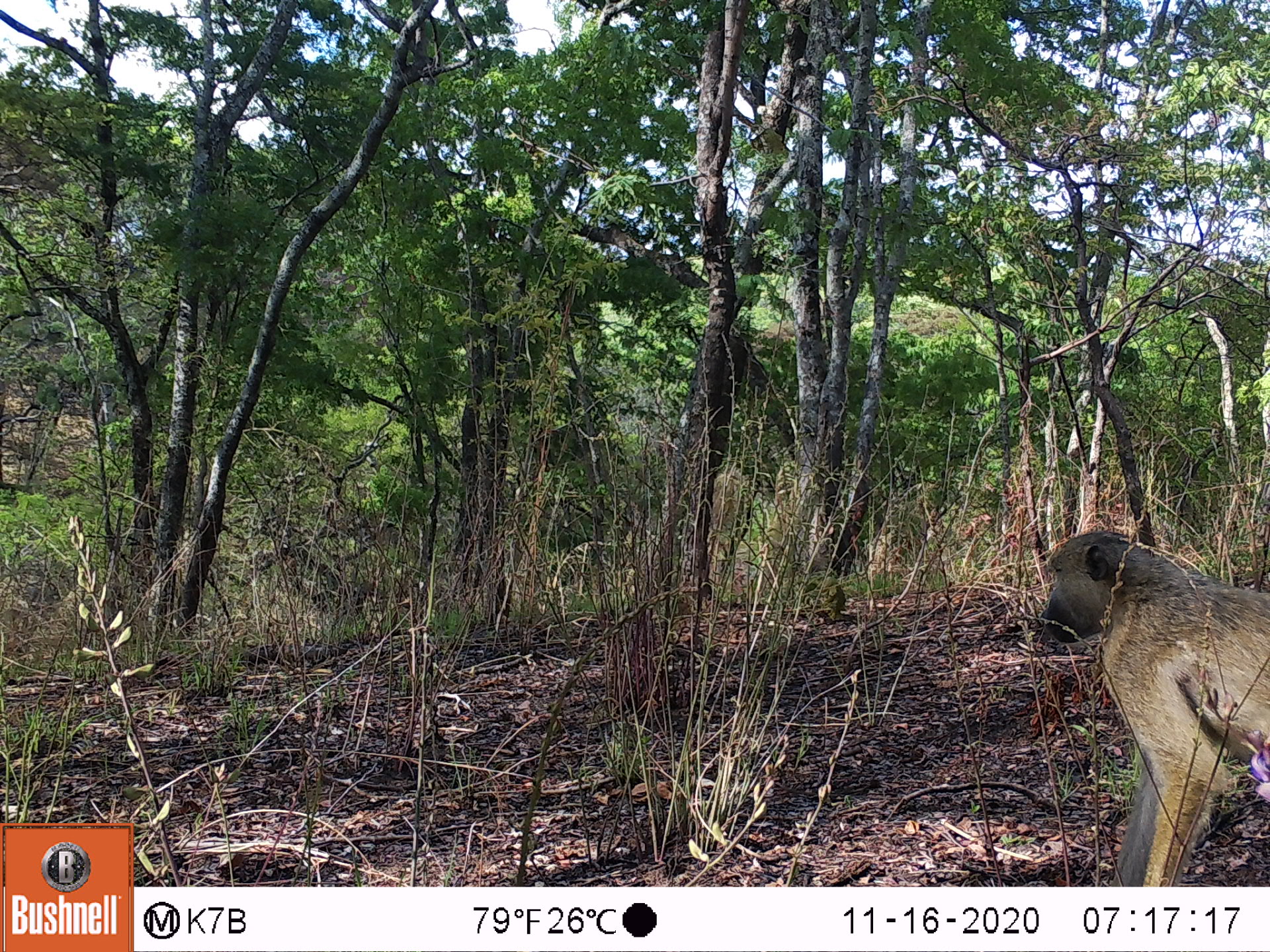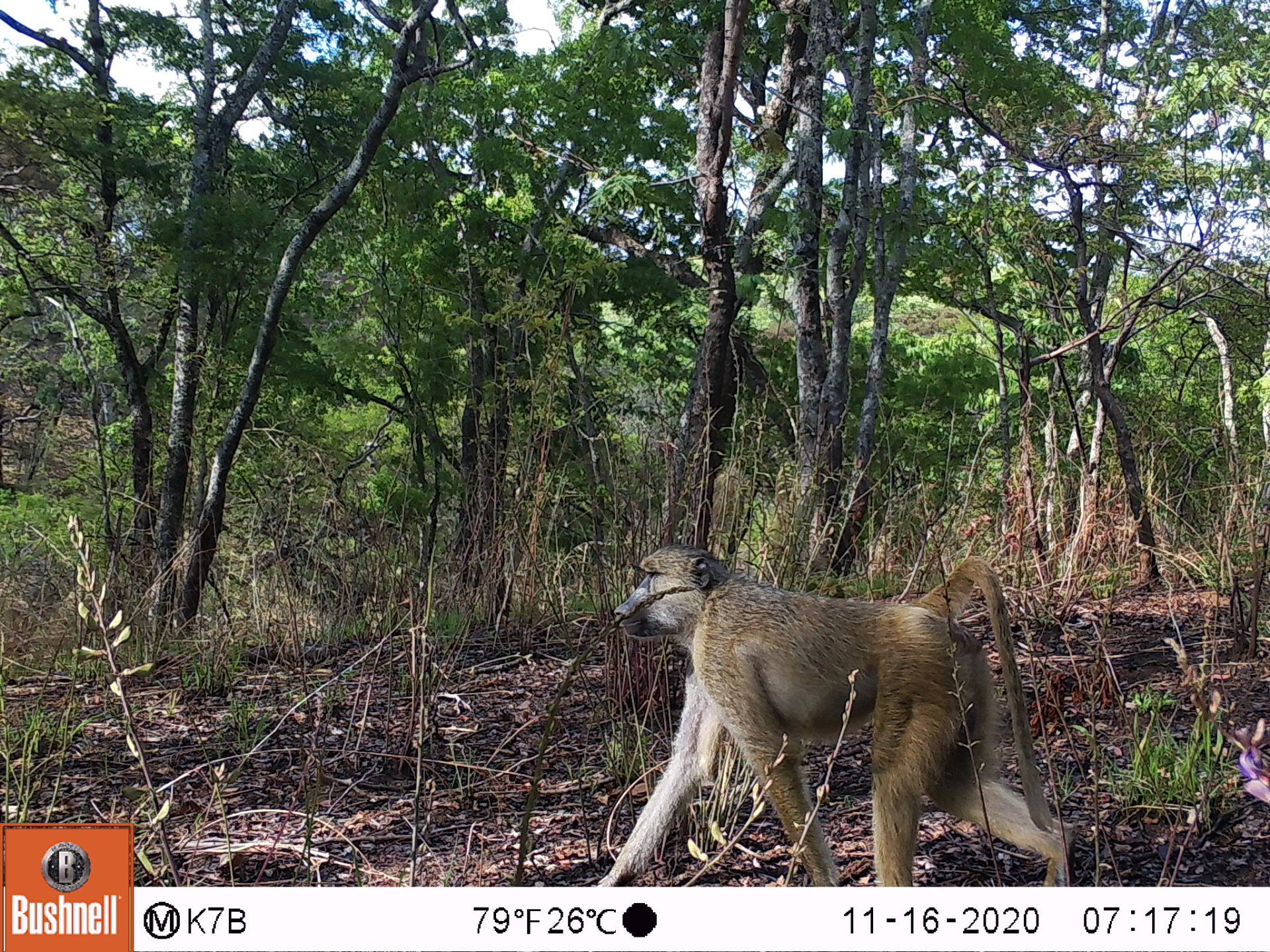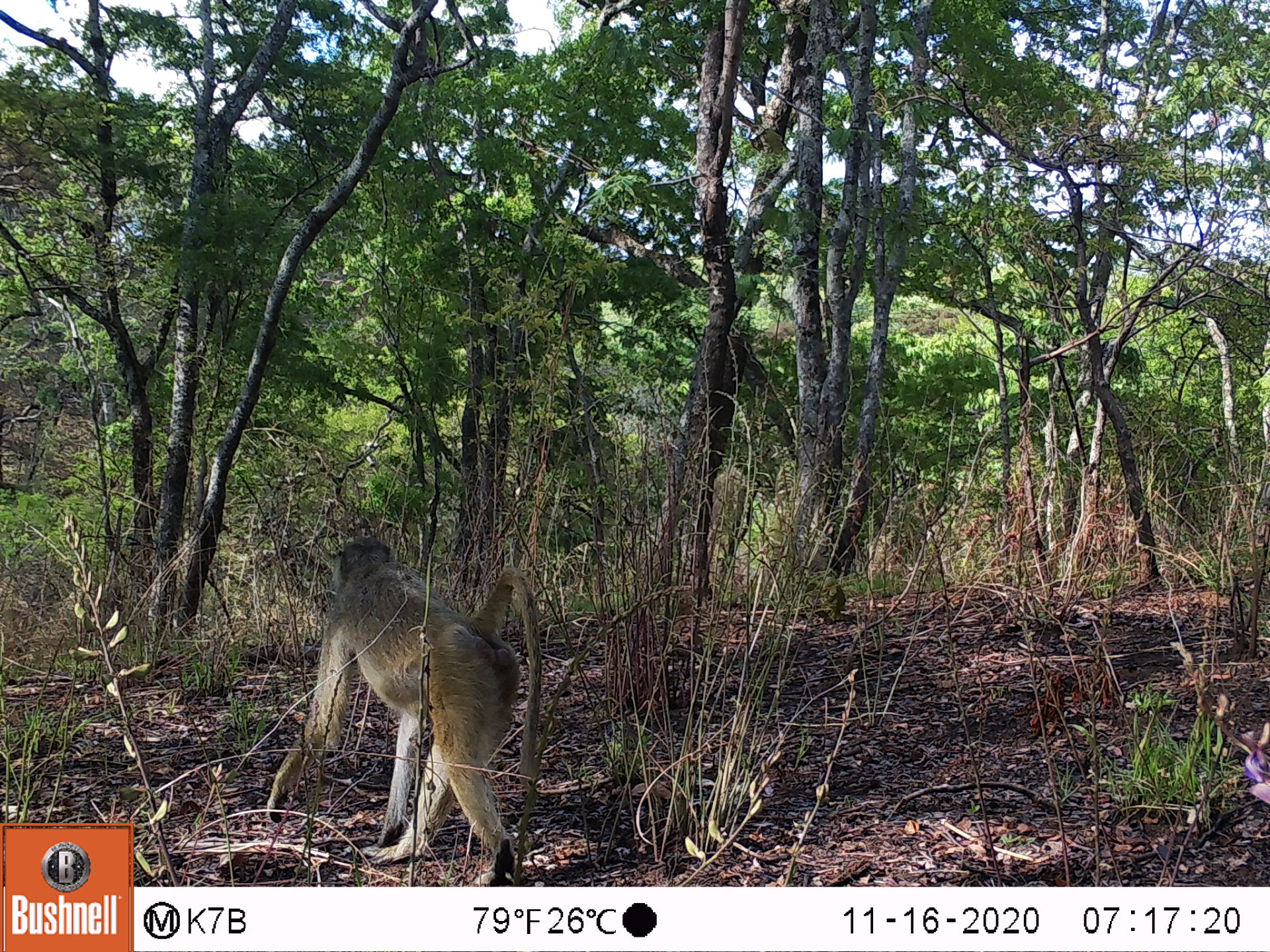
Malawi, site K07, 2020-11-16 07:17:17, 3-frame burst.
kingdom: Animalia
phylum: Chordata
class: Mammalia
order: Primates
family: Cercopithecidae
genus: Papio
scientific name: Papio cynocephalus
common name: yellow baboon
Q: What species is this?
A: Yellow baboon (Papio cynocephalus).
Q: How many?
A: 1.